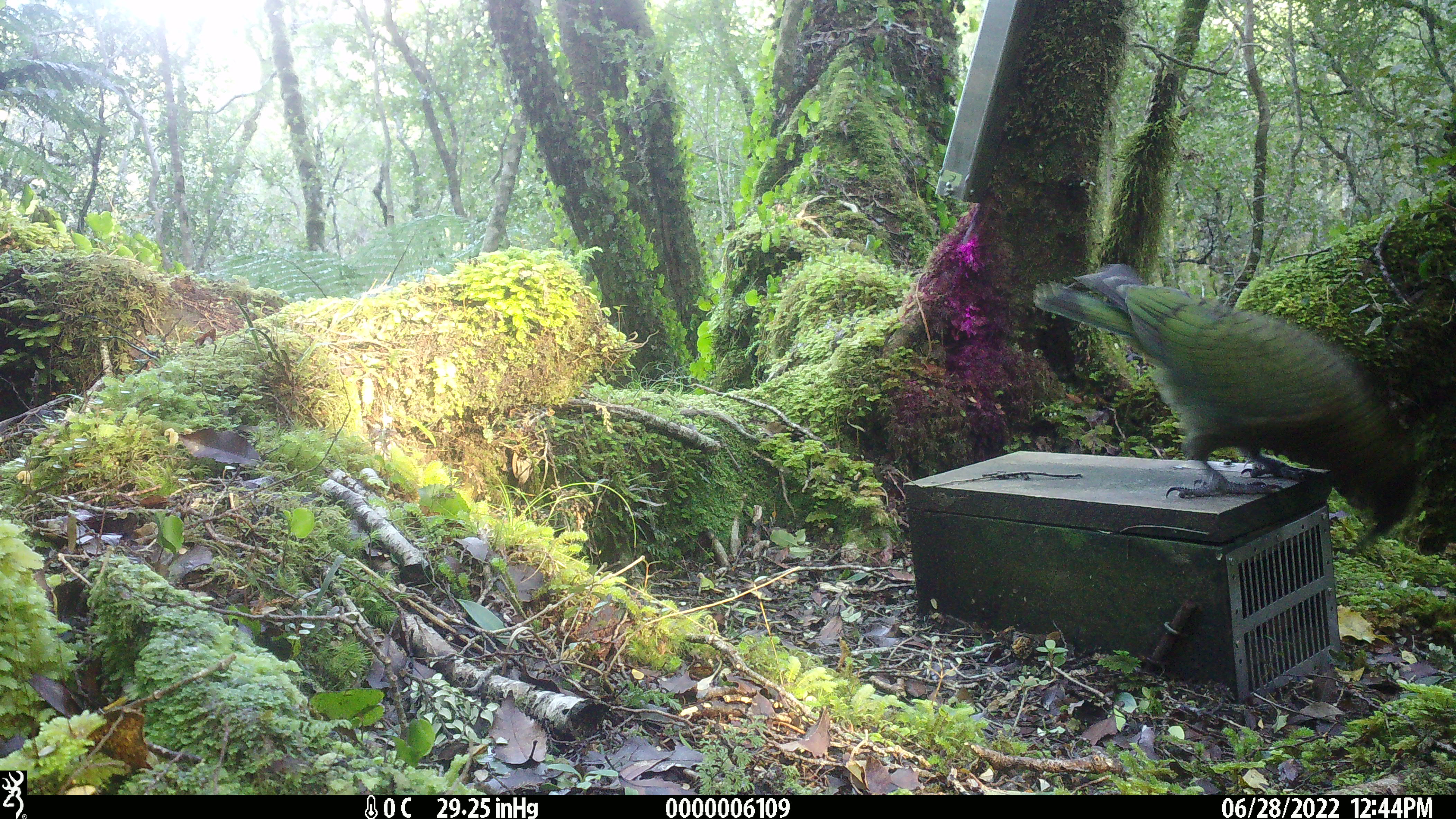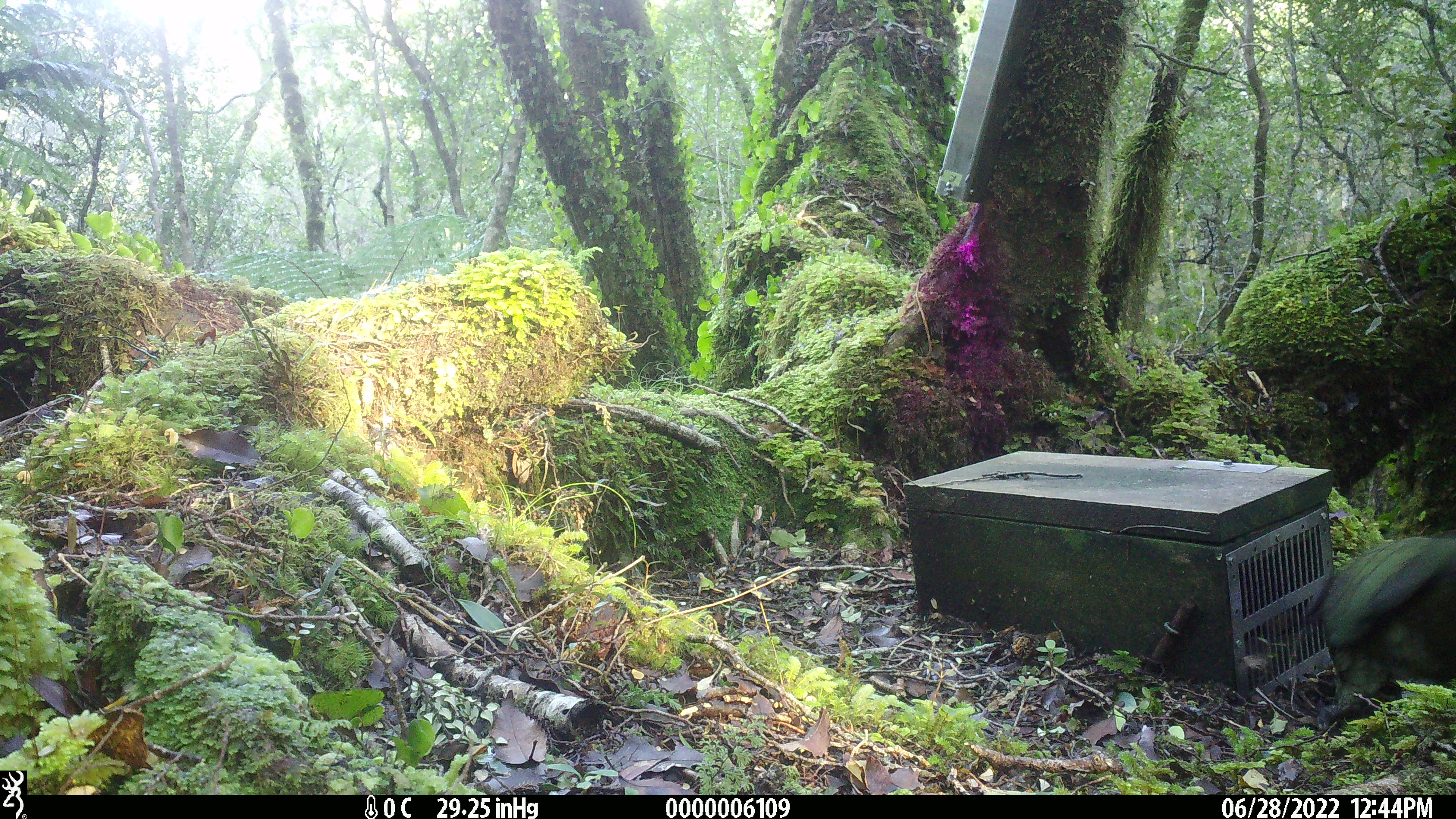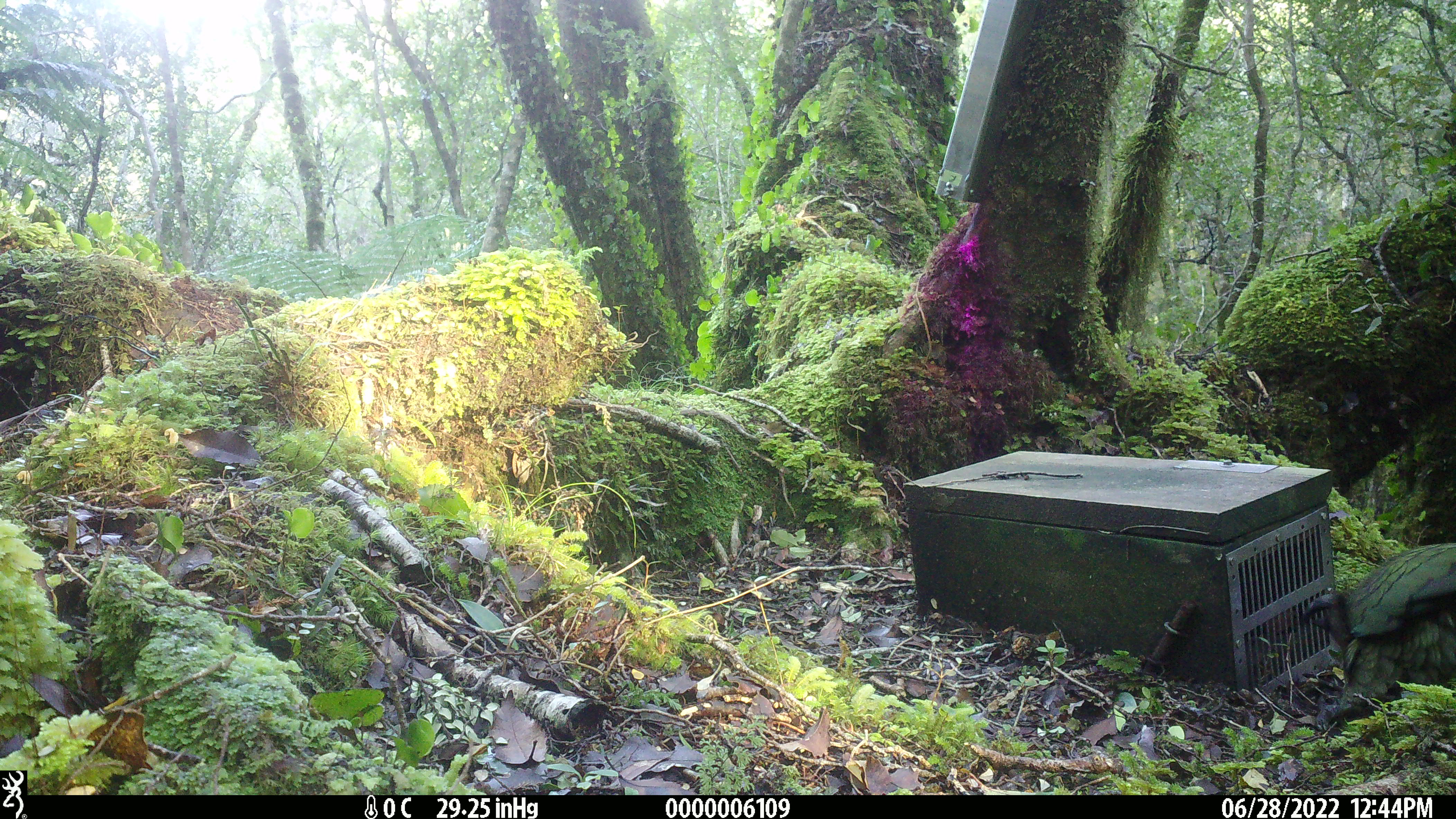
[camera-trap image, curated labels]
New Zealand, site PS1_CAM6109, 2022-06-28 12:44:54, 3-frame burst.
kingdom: Animalia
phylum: Chordata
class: Aves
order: Psittaciformes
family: Strigopidae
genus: Nestor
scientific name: Nestor notabilis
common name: kea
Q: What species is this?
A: Kea (Nestor notabilis).